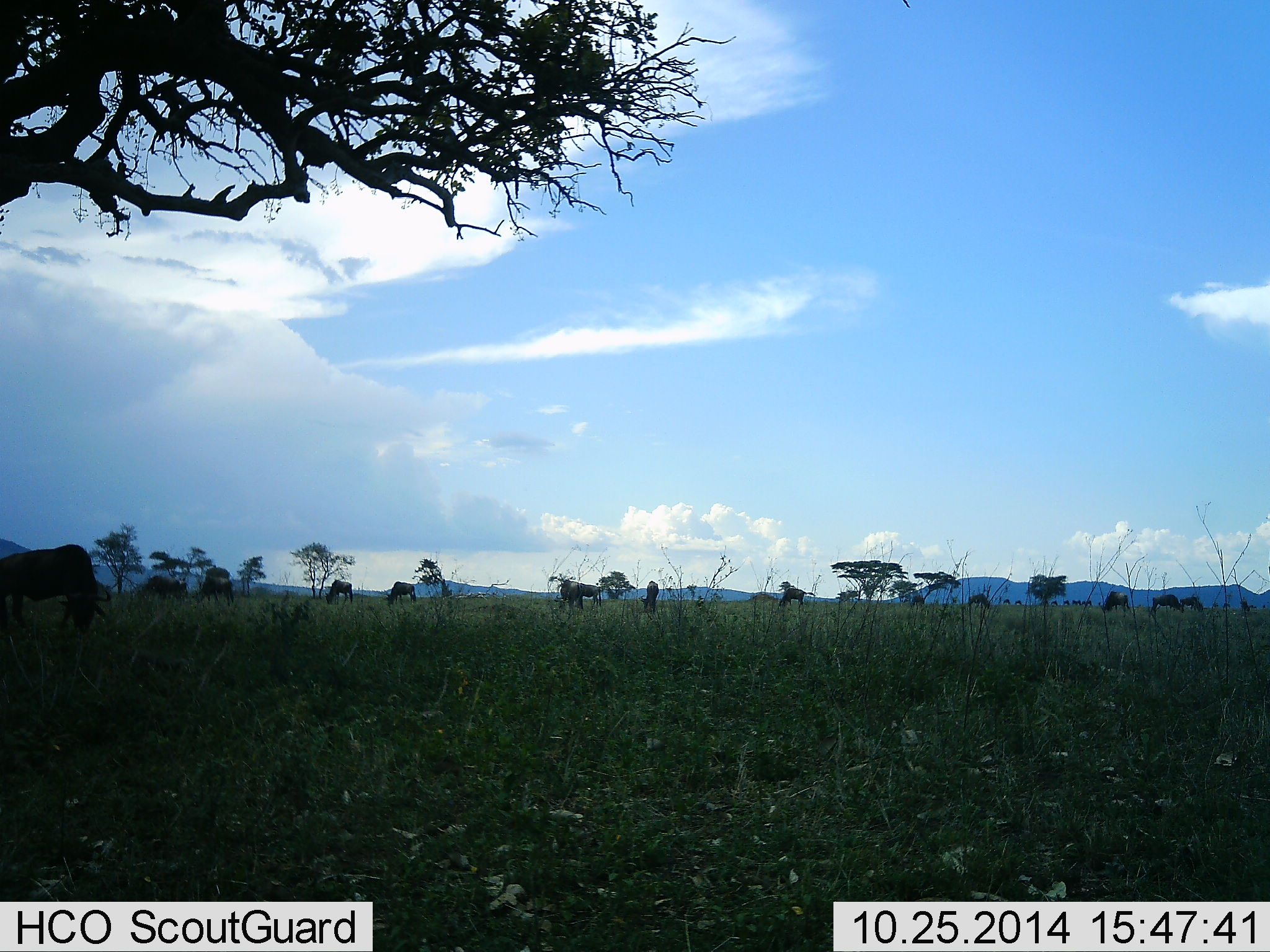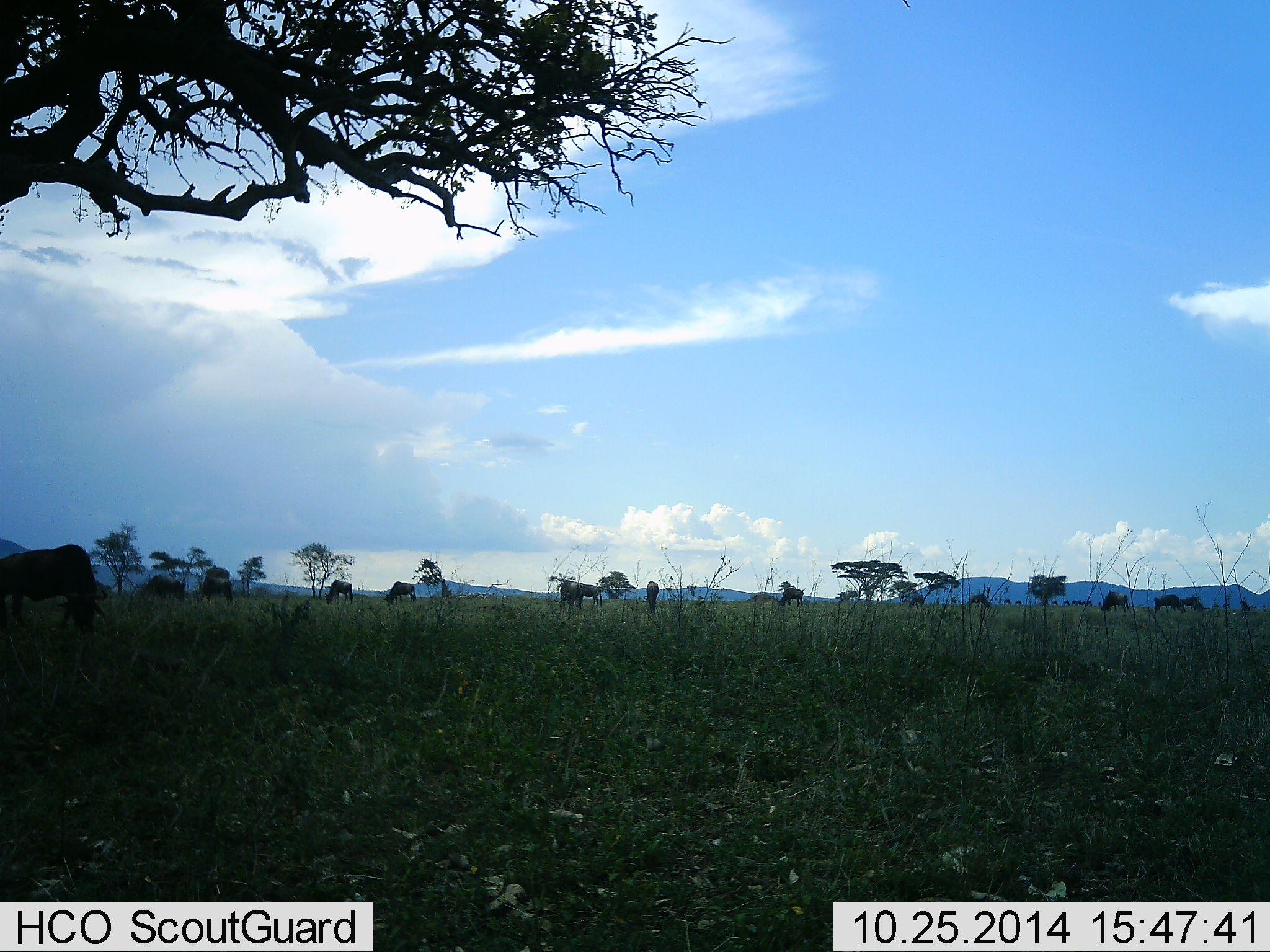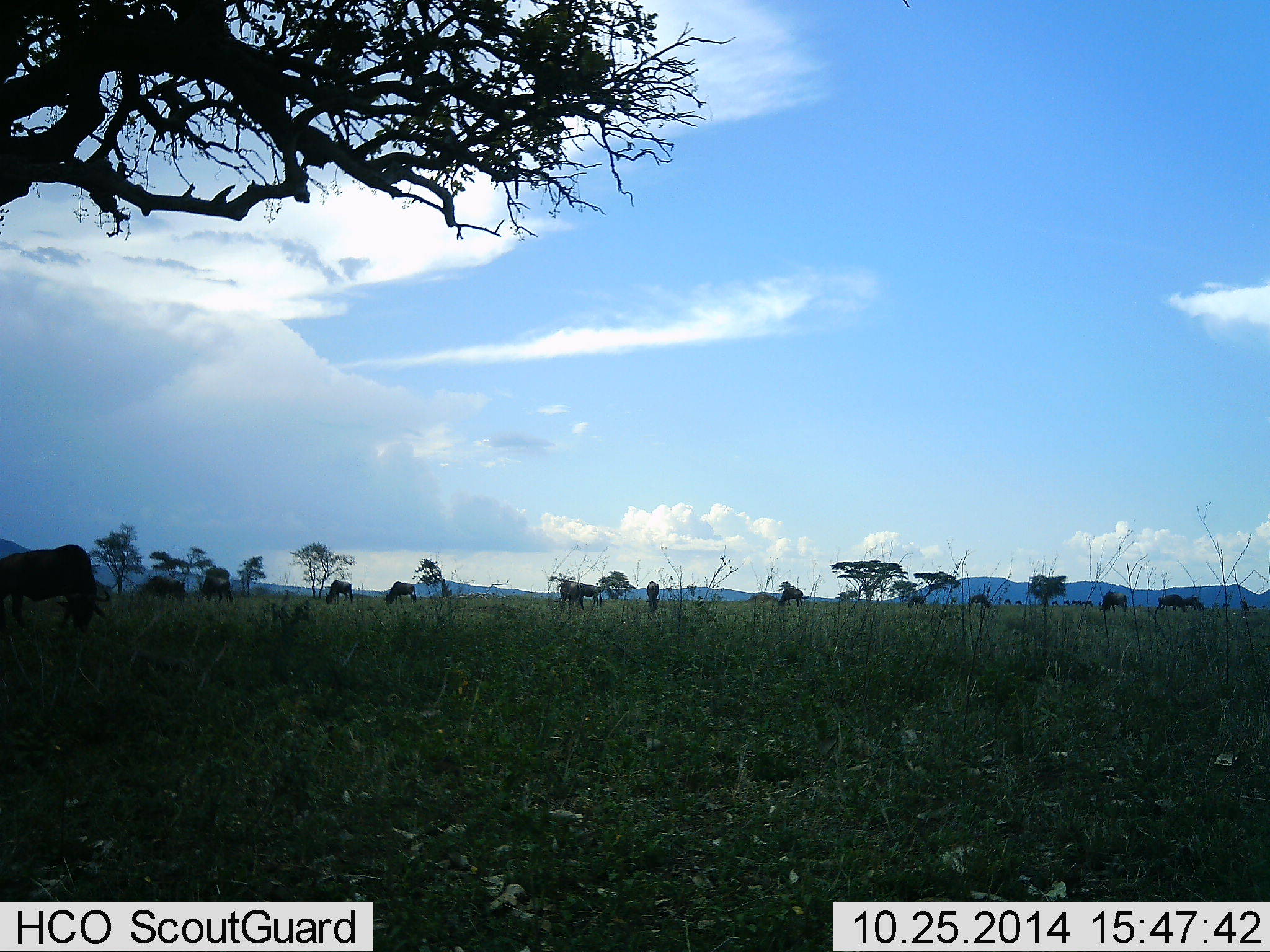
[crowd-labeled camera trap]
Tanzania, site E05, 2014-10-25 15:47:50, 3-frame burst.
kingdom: Animalia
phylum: Chordata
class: Mammalia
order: Artiodactyla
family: Bovidae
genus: Connochaetes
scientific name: Connochaetes taurinus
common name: blue wildebeest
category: wildebeest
Wildebeest (blue wildebeest) (Connochaetes taurinus), count 11-50. Behavior (volunteer vote fractions): standing 20%, resting 0%, moving 10%, interacting 0%. Young present (vote fraction): 0%. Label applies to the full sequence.